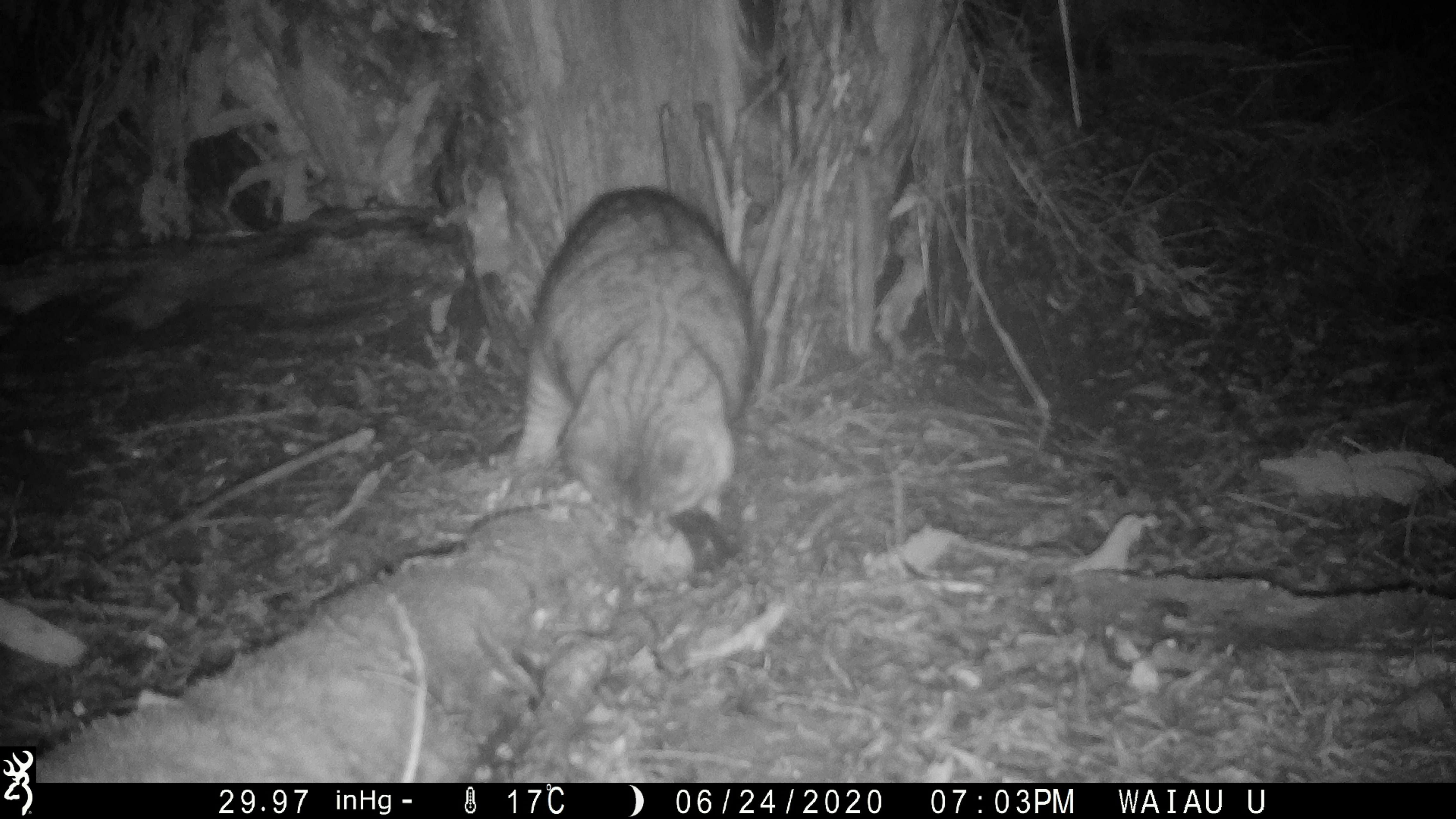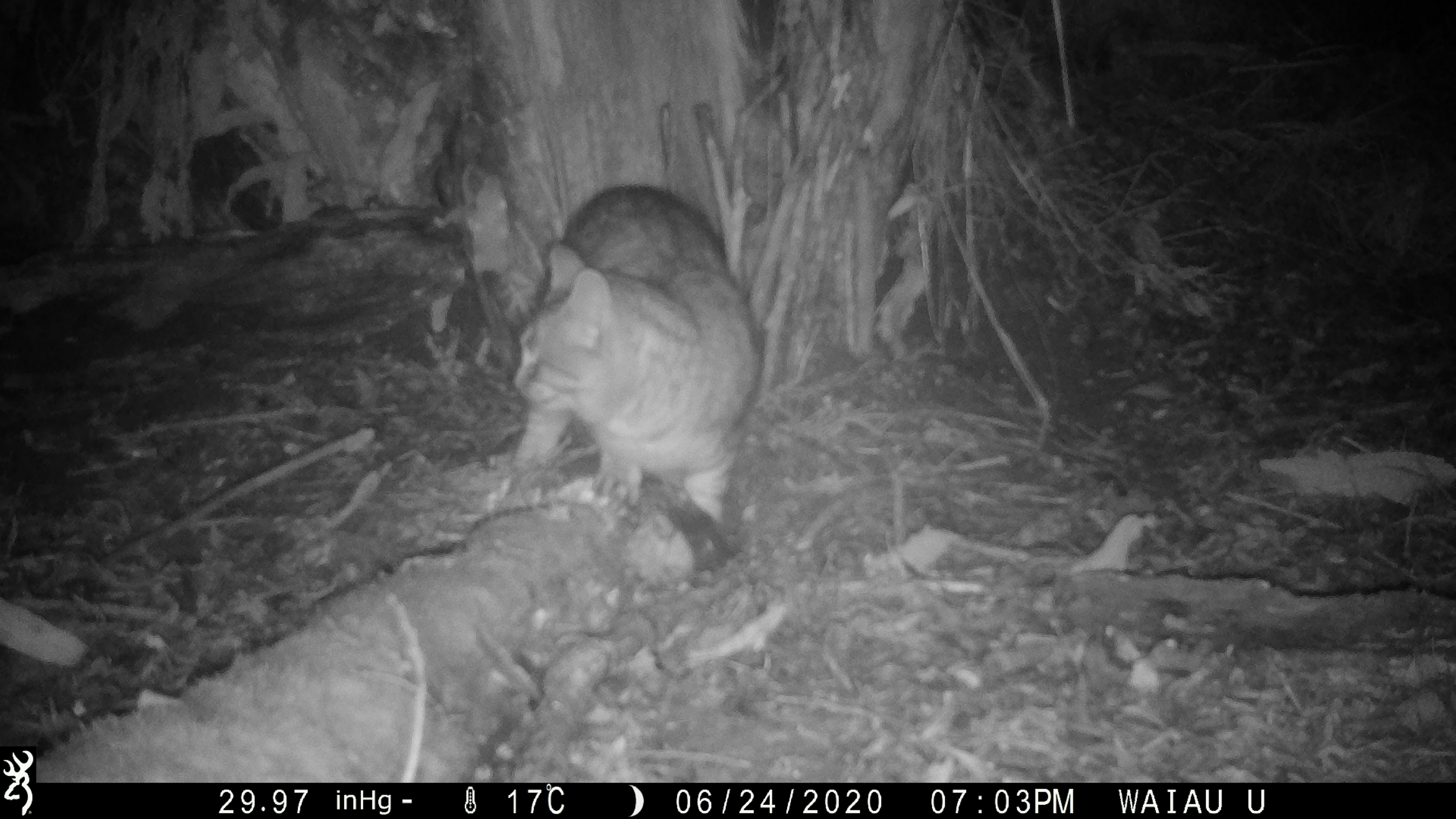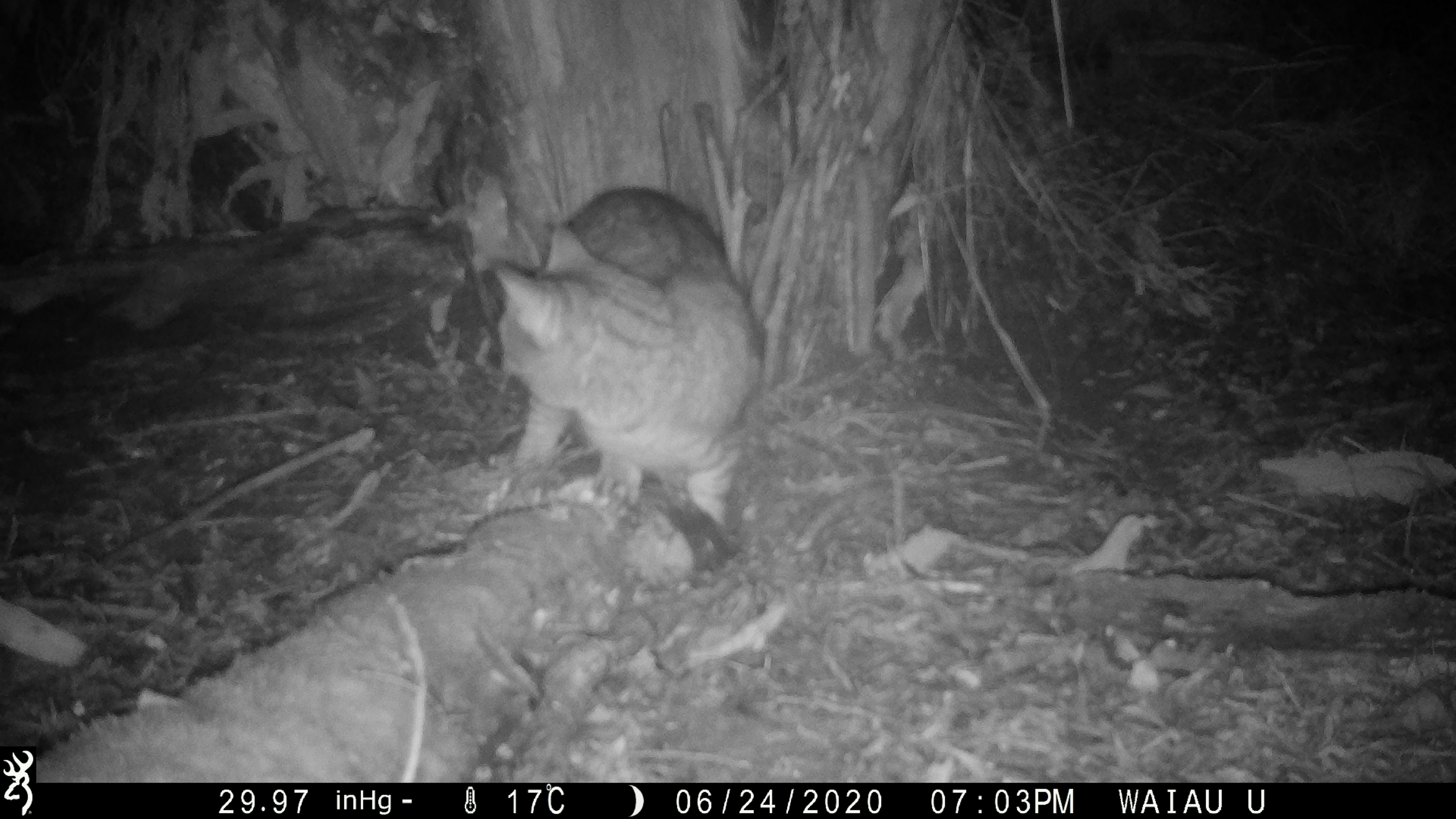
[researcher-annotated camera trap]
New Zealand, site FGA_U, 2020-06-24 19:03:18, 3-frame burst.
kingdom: Animalia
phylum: Chordata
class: Mammalia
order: Carnivora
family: Felidae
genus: Felis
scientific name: Felis catus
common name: domestic cat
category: cat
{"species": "cat (domestic cat) (Felis catus)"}